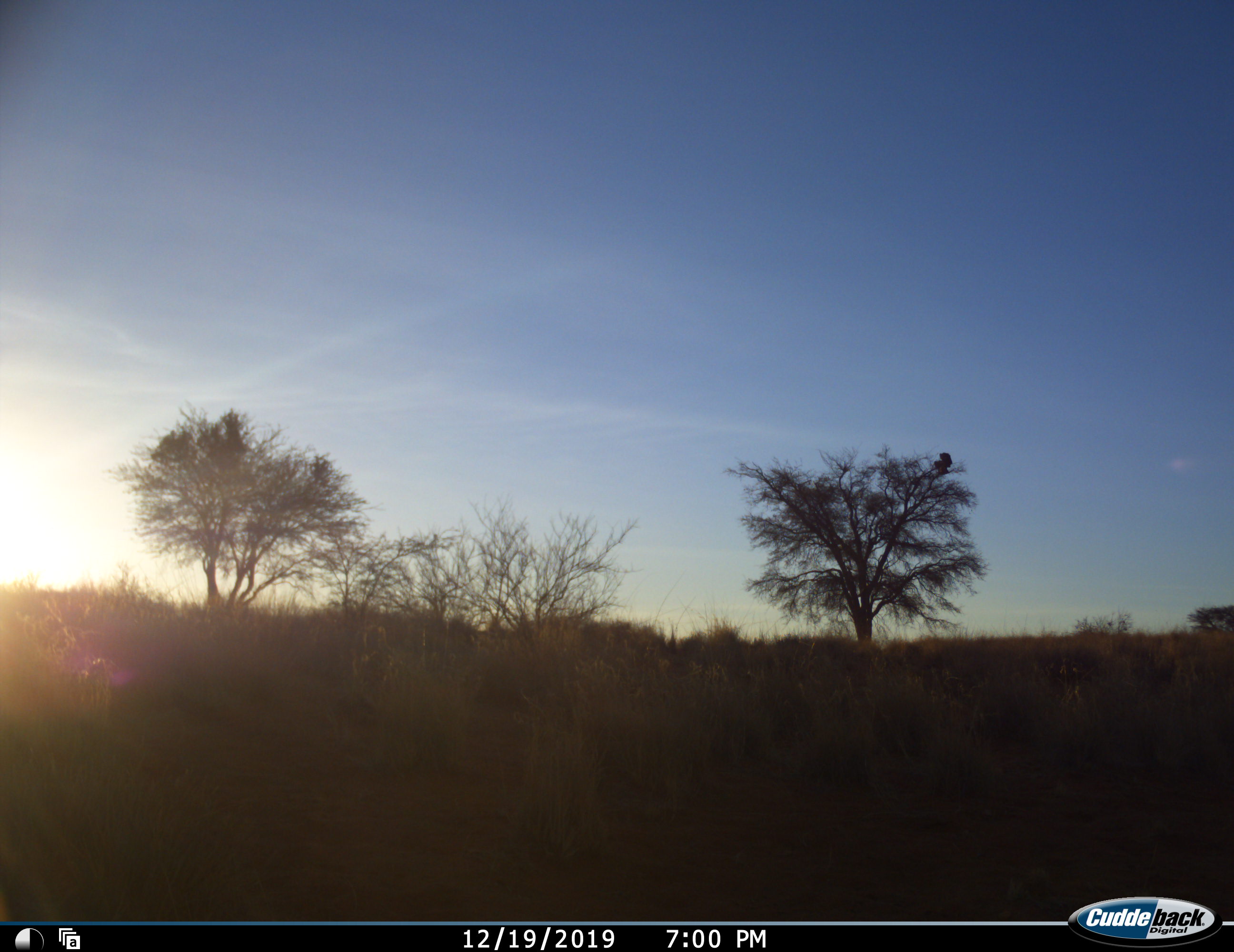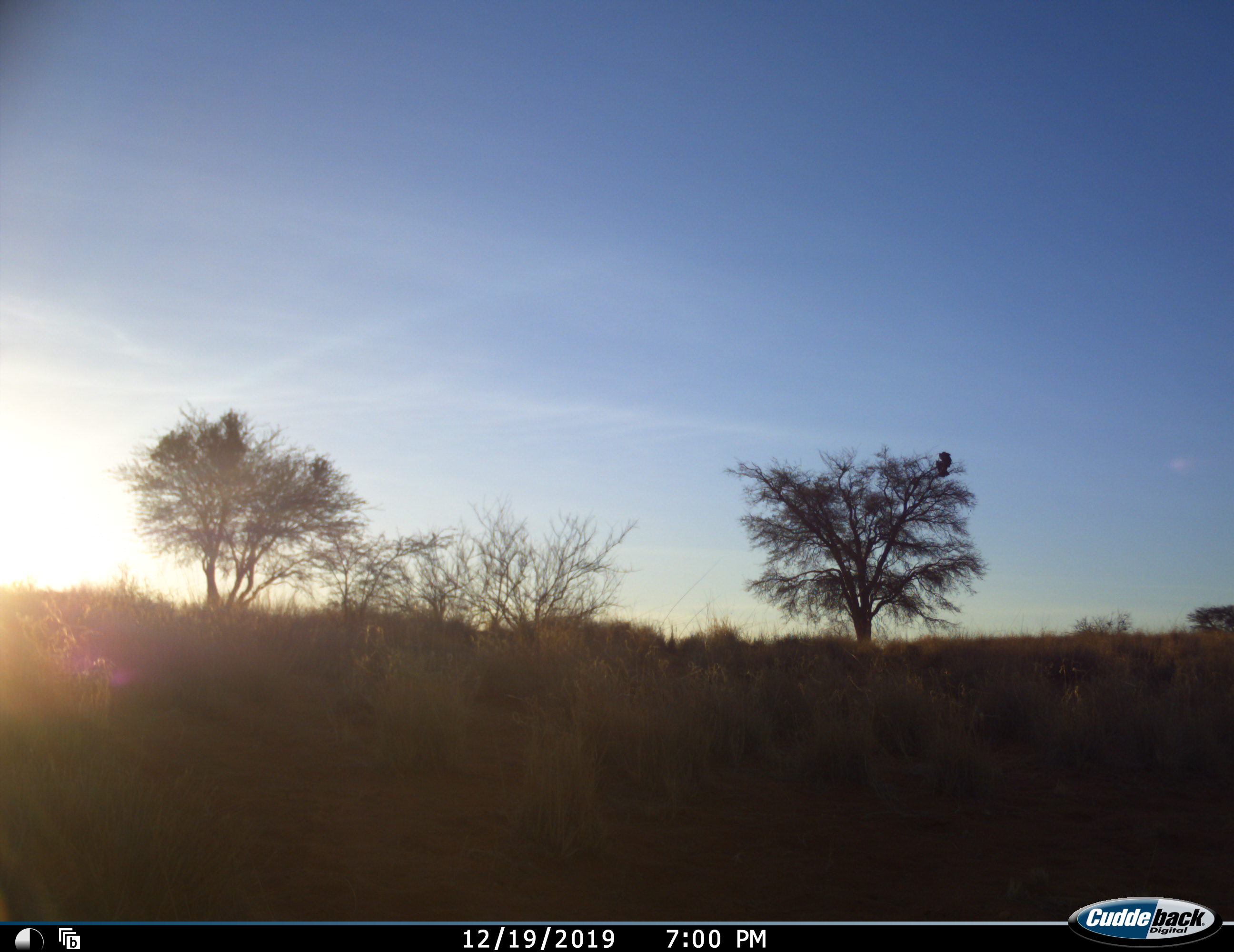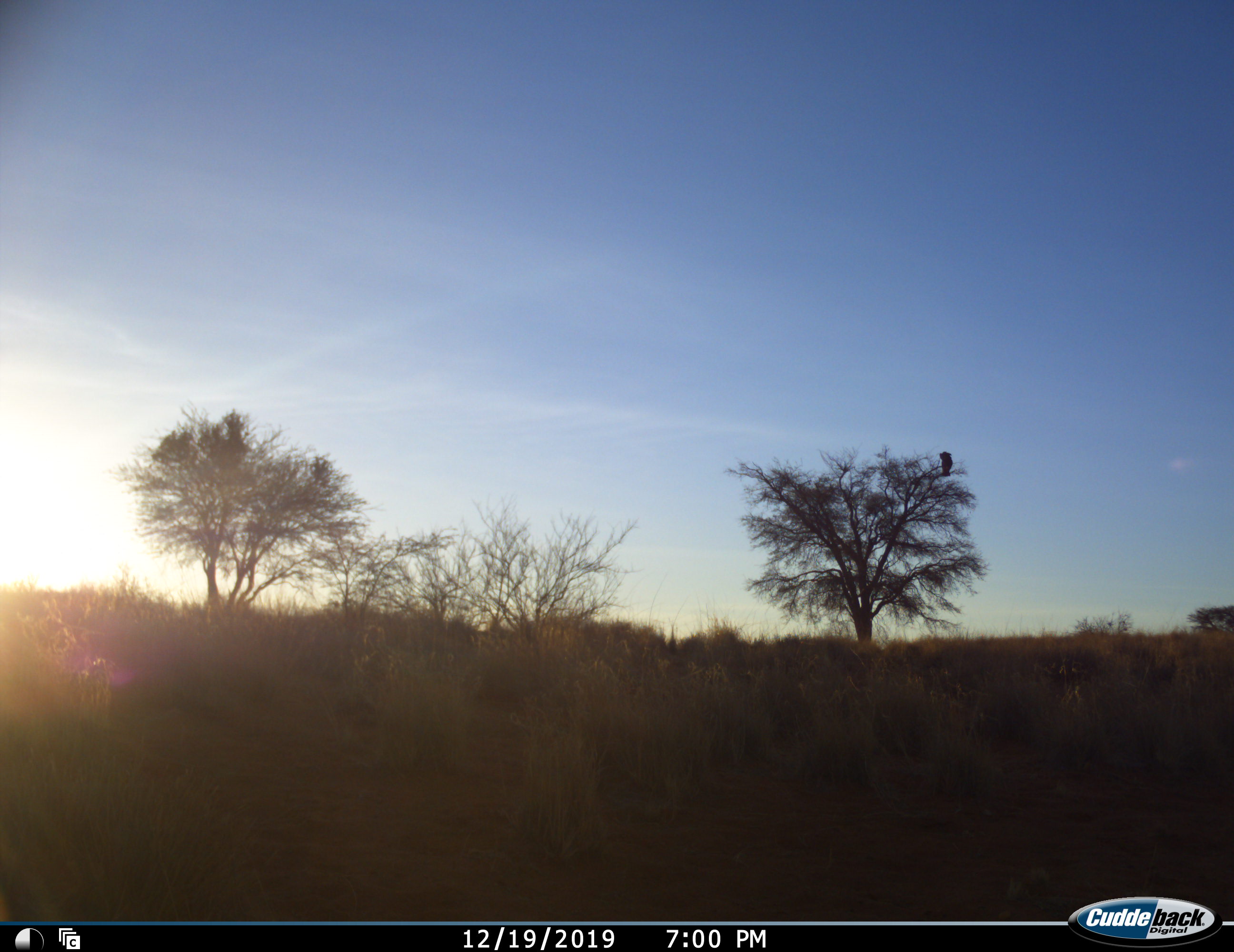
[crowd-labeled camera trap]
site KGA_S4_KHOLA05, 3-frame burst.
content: unidentified animal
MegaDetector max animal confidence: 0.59